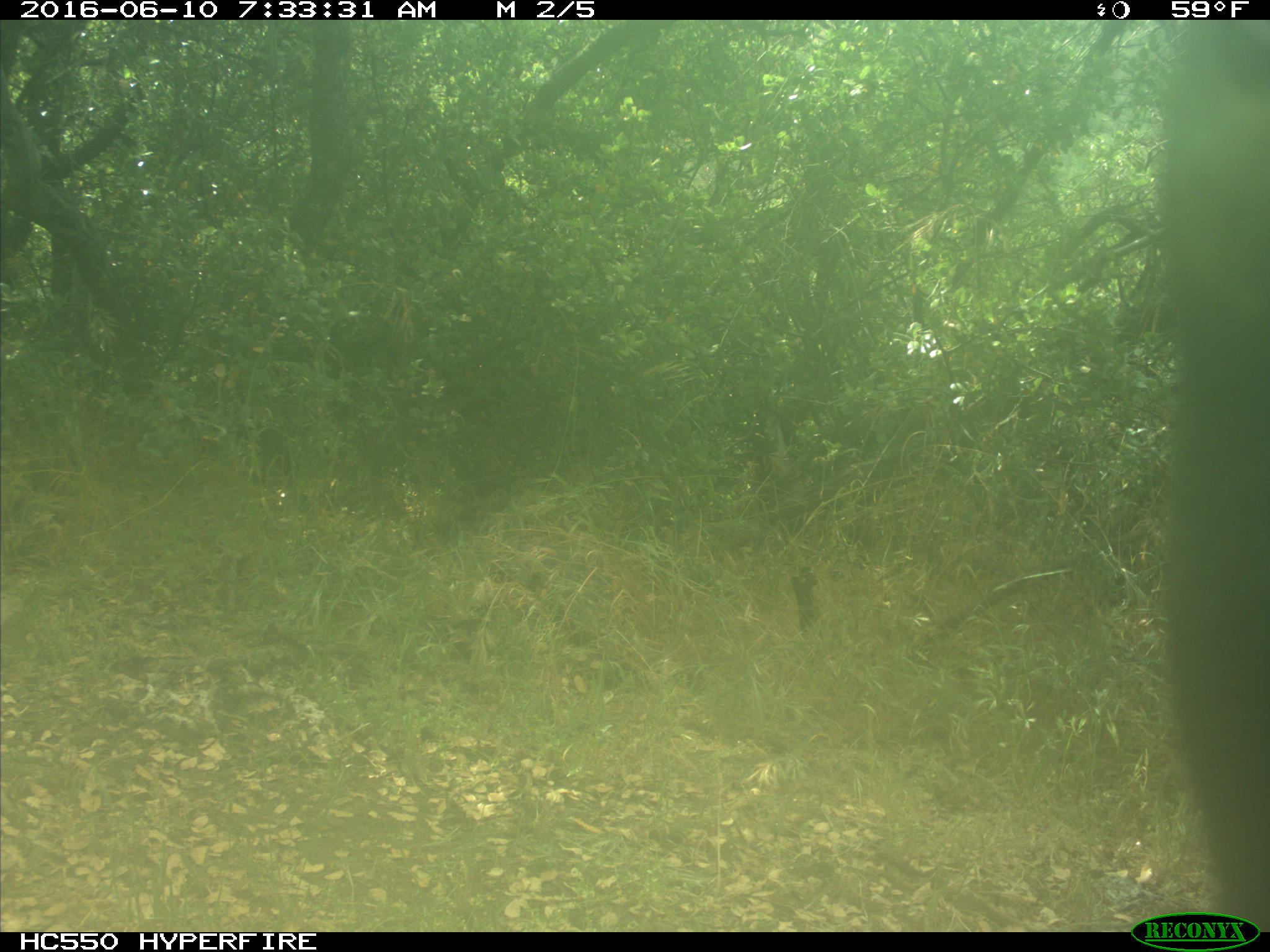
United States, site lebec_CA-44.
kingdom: Animalia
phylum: Chordata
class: Mammalia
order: Artiodactyla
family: Bovidae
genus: Bos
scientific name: Bos taurus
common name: domestic cow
Bos taurus (domestic cow).